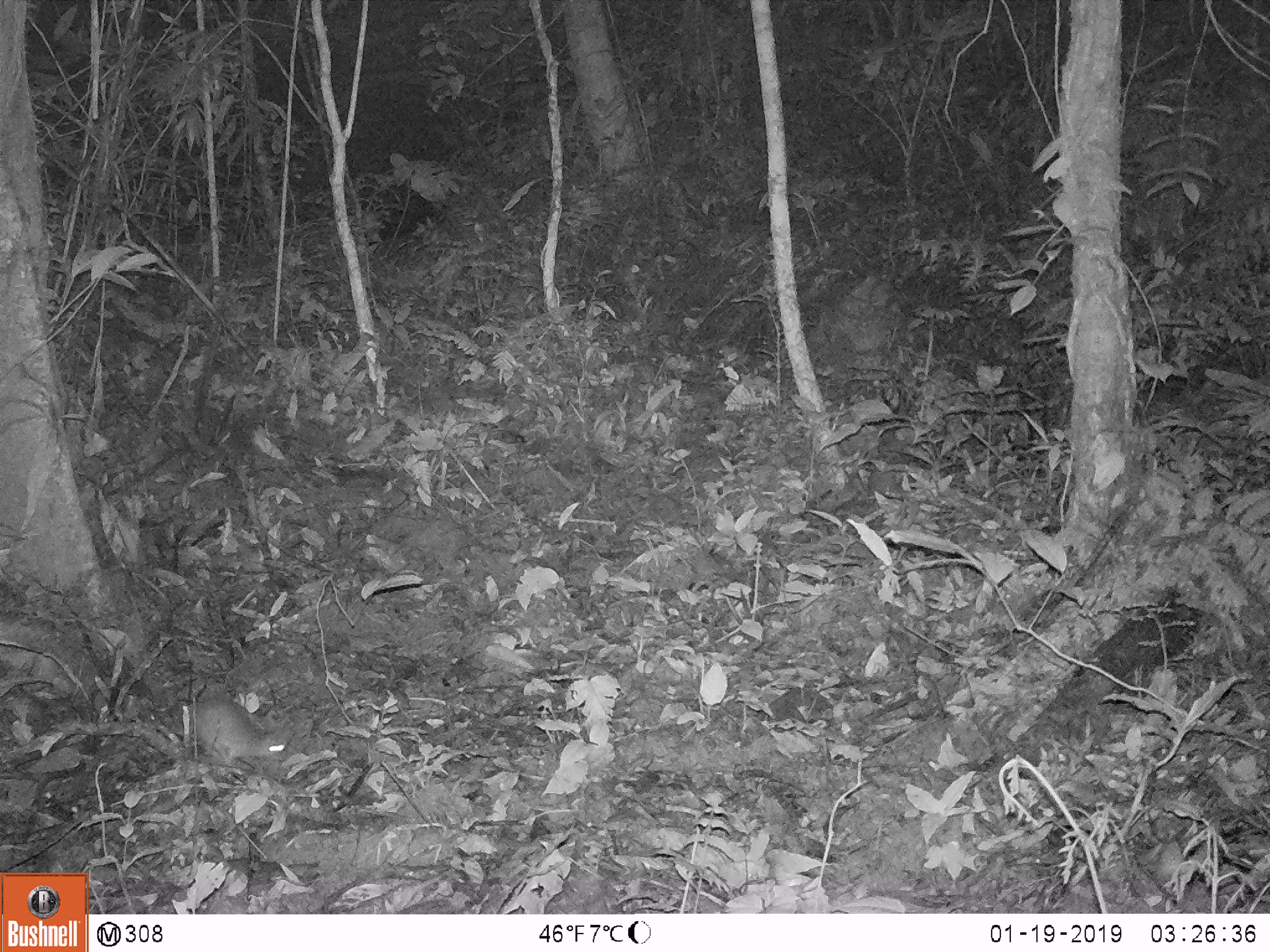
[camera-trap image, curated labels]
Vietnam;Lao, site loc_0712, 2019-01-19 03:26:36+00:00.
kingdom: Animalia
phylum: Chordata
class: Mammalia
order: Rodentia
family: Muridae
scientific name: Muridae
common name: old-world mice and rats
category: unidentified murid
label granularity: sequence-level